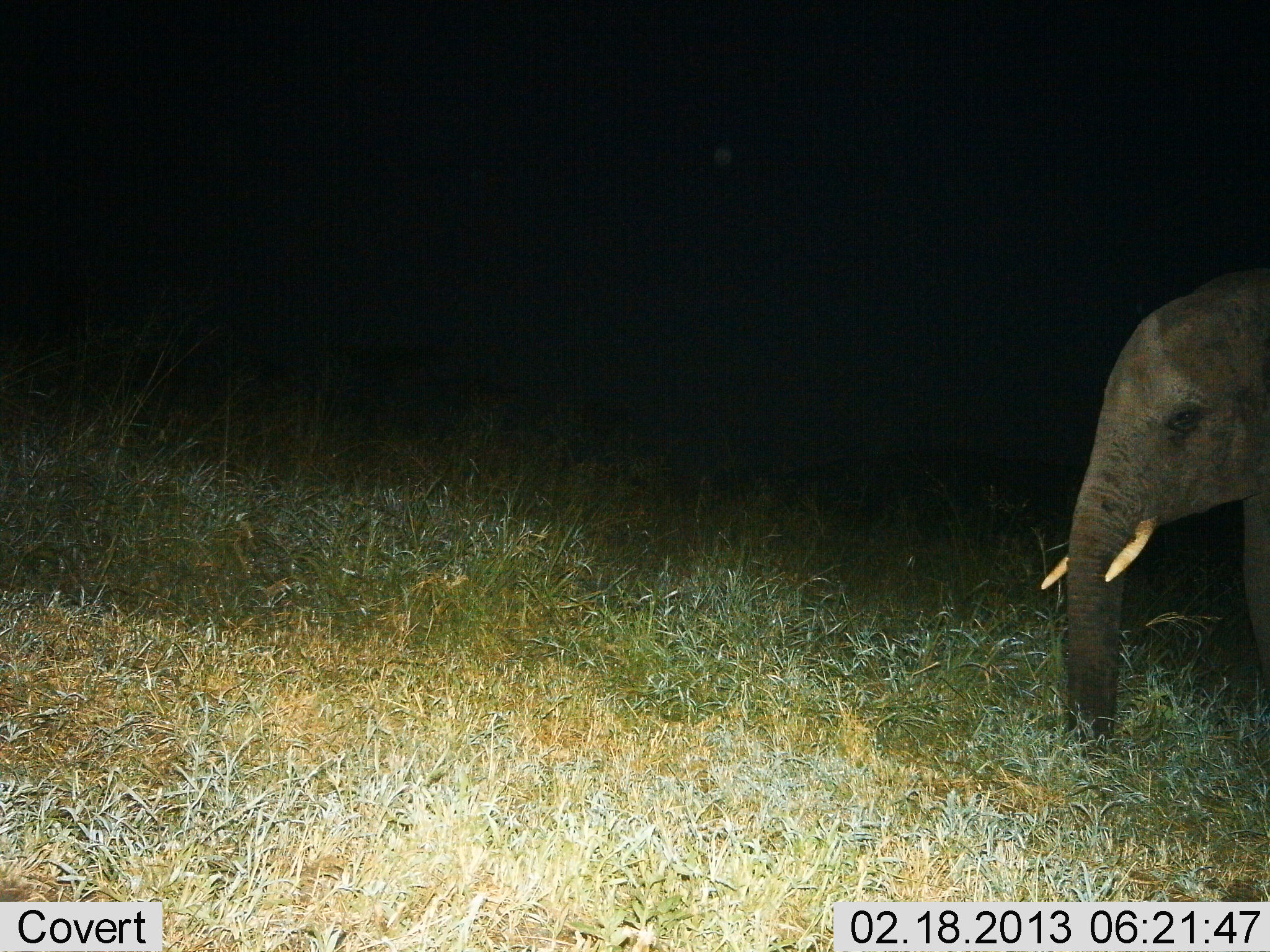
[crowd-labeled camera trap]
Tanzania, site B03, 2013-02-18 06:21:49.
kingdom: Animalia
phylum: Chordata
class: Mammalia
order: Proboscidea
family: Elephantidae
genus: Loxodonta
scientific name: Loxodonta africana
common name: african bush elephant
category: elephant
Elephant (african bush elephant) (Loxodonta africana), count 1. Behavior (volunteer vote fractions): standing 72%, resting 0%, moving 11%, interacting 0%. Young present (vote fraction): 6%. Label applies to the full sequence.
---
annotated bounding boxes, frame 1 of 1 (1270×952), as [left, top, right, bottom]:
animal: [1039, 265, 1270, 765]